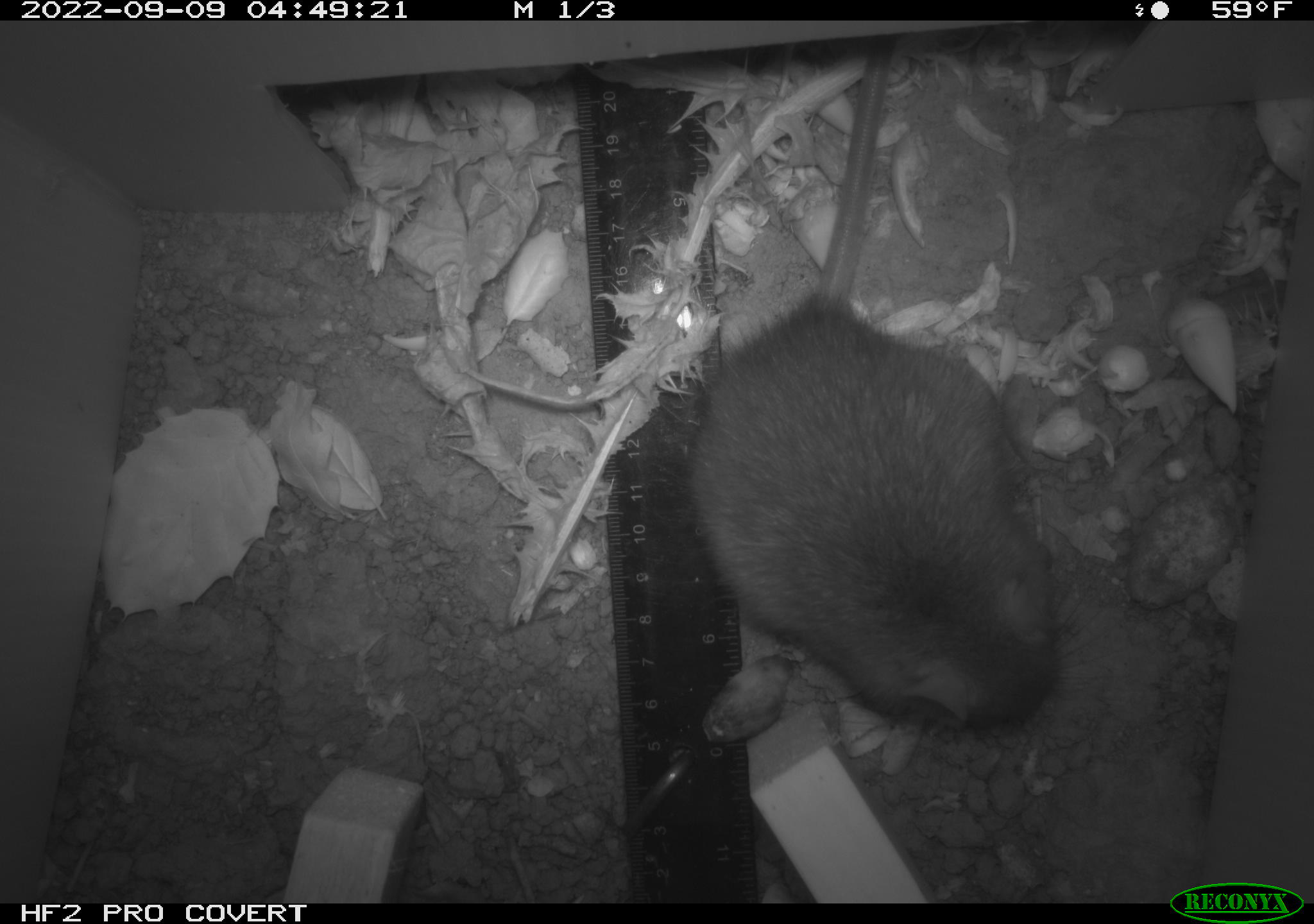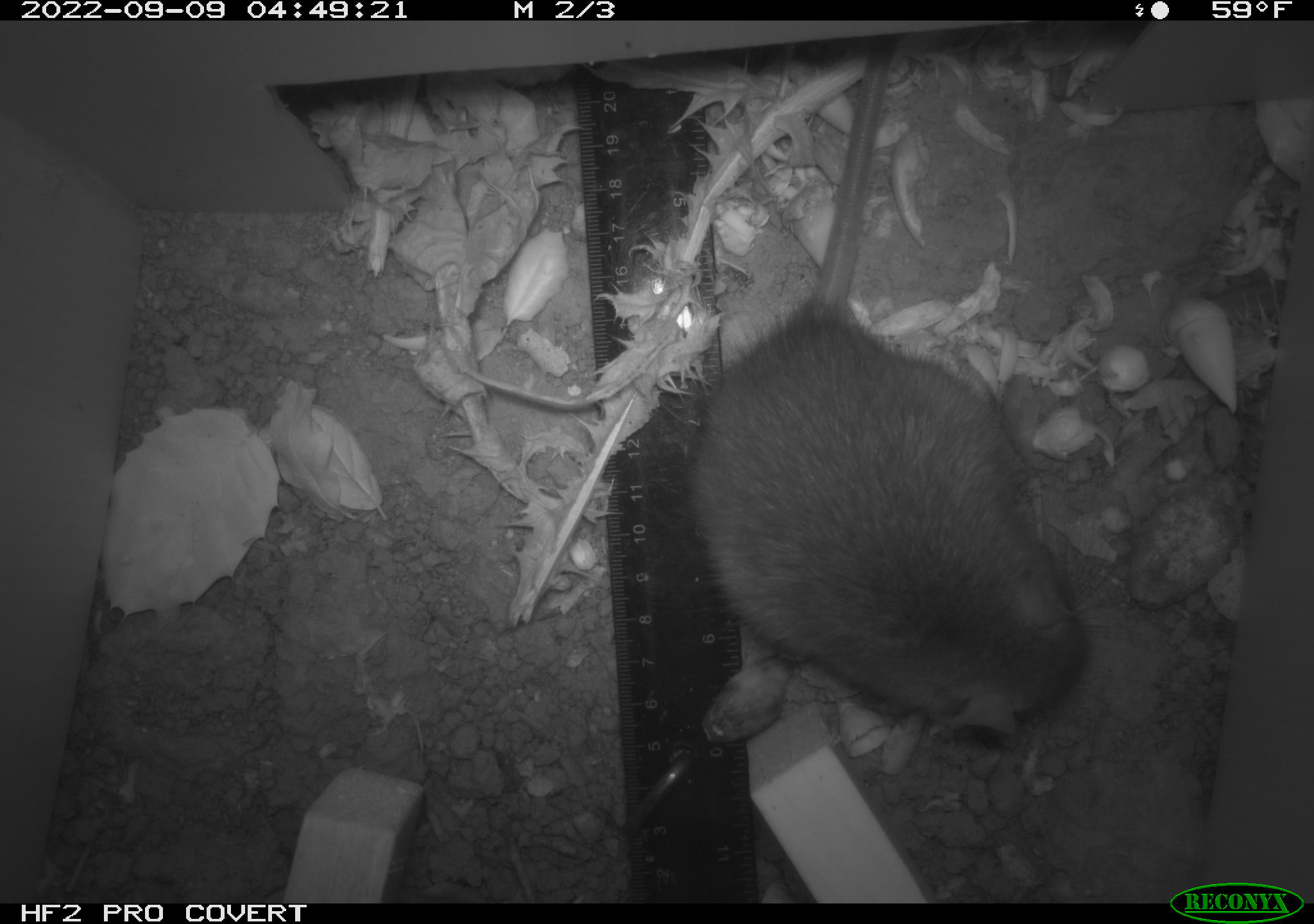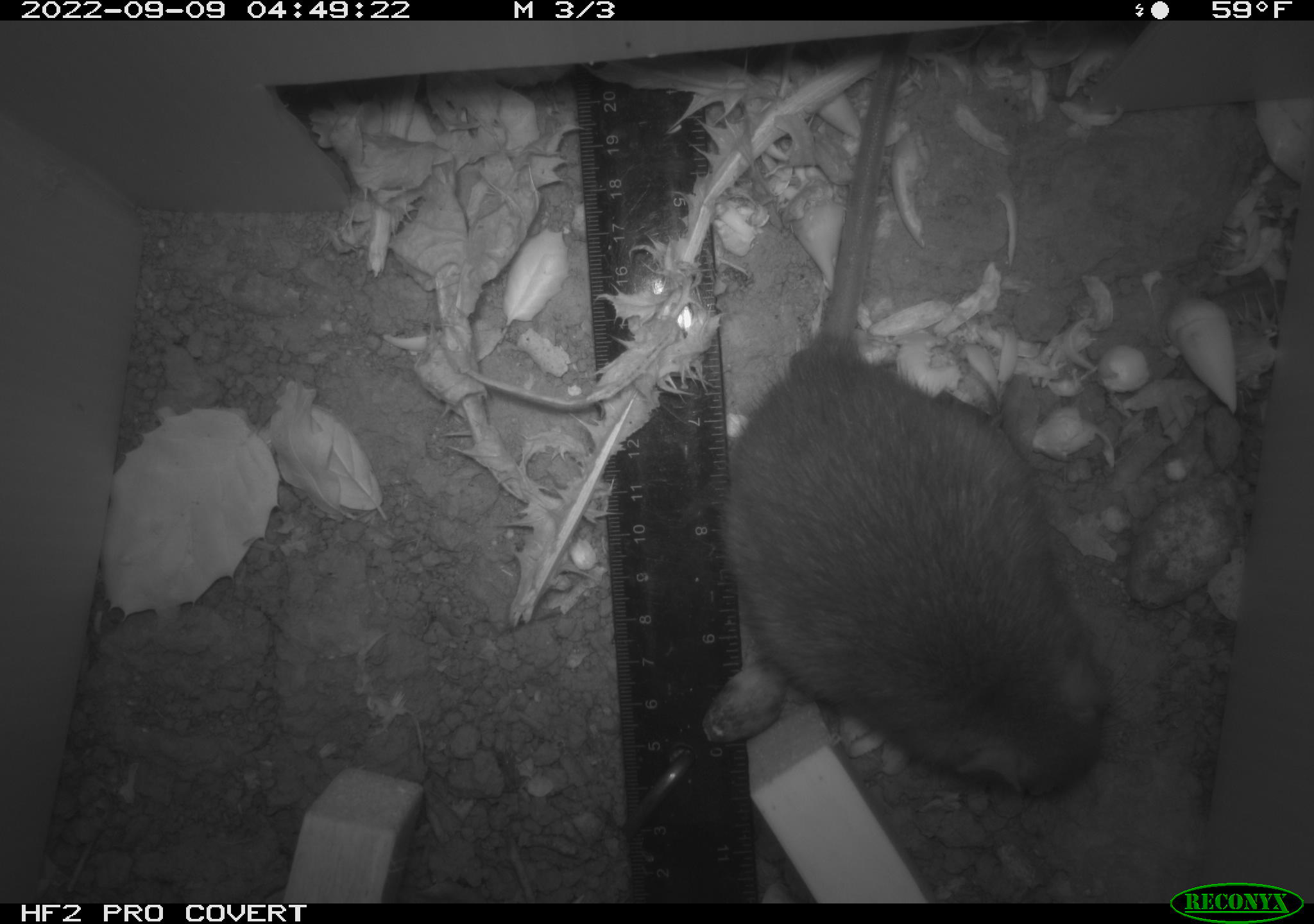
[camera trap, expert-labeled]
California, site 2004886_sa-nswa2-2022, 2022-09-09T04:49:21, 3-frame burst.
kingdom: Animalia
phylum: Chordata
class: Mammalia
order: Rodentia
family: Muridae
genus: Rattus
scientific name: Rattus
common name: rat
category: rattus species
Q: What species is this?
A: Rattus species (rat) (Rattus).